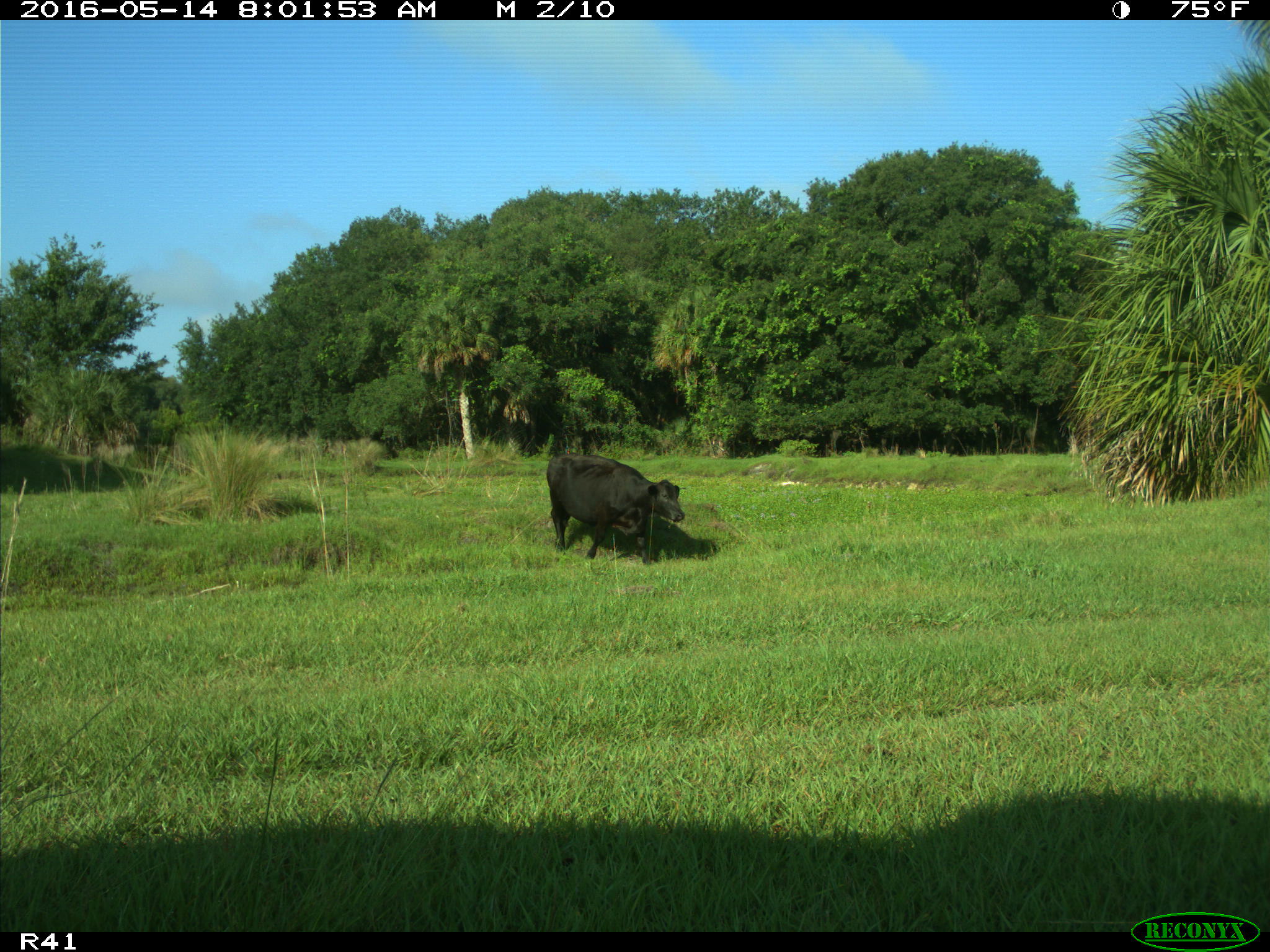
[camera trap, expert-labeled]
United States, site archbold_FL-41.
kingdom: Animalia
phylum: Chordata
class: Mammalia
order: Artiodactyla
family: Bovidae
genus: Bos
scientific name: Bos taurus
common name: domestic cow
Bos taurus (domestic cow).